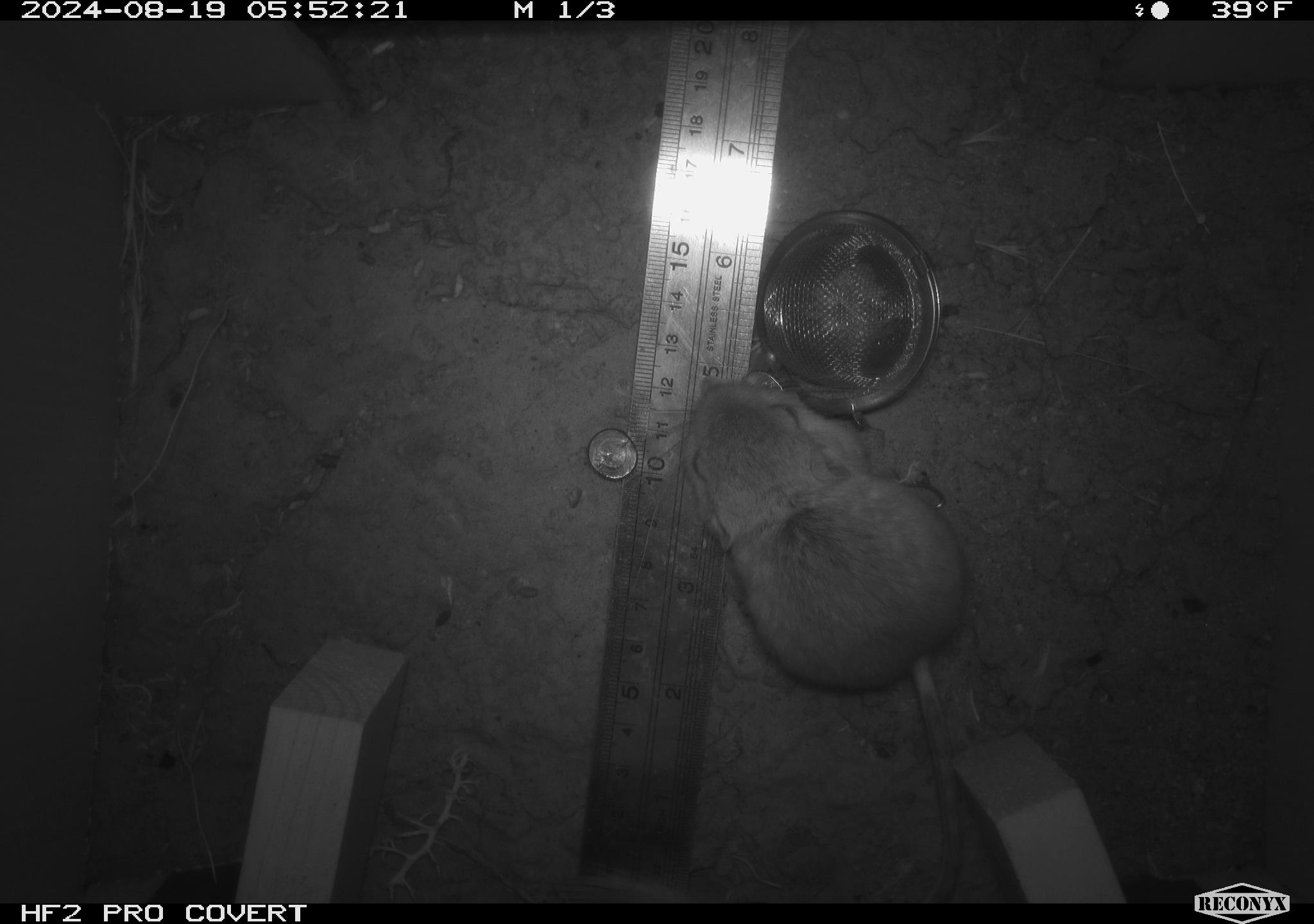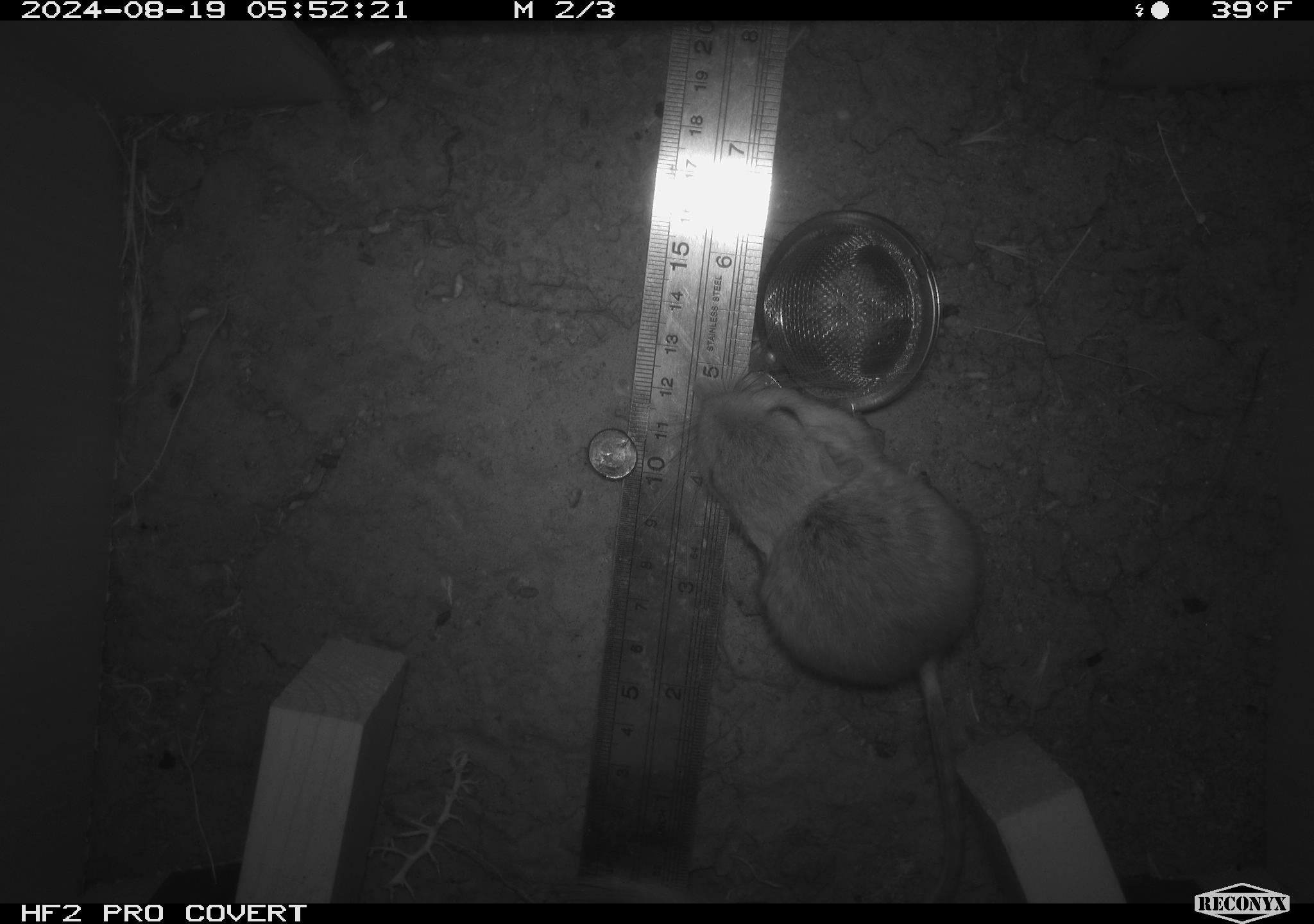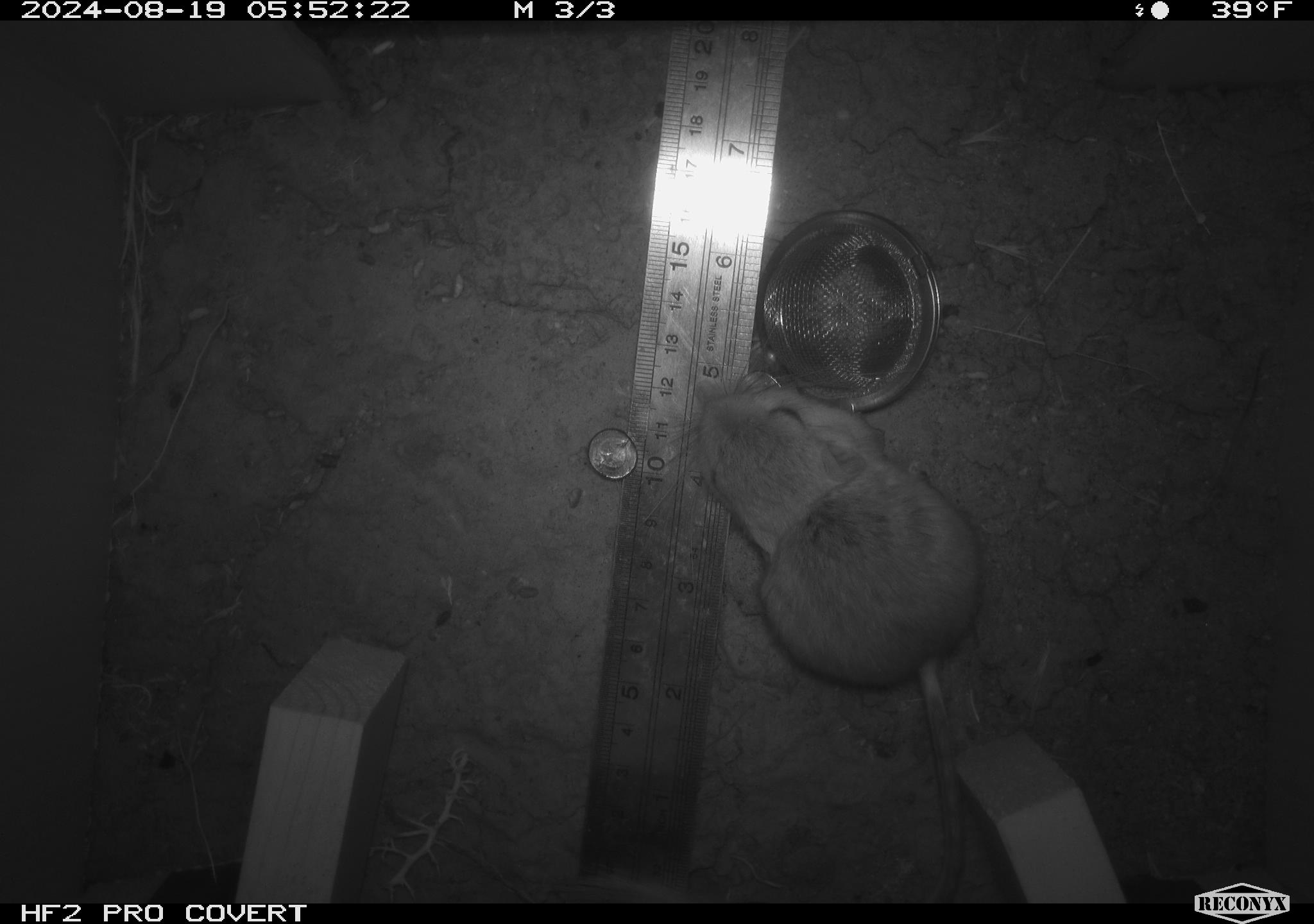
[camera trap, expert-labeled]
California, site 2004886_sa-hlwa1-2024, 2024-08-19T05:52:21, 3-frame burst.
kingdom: Animalia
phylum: Chordata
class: Mammalia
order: Rodentia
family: Heteromyidae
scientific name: Heteromyidae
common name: kangaroo rats and pocket mice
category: heteromyidae family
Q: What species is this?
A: Heteromyidae family (kangaroo rats and pocket mice) (Heteromyidae).